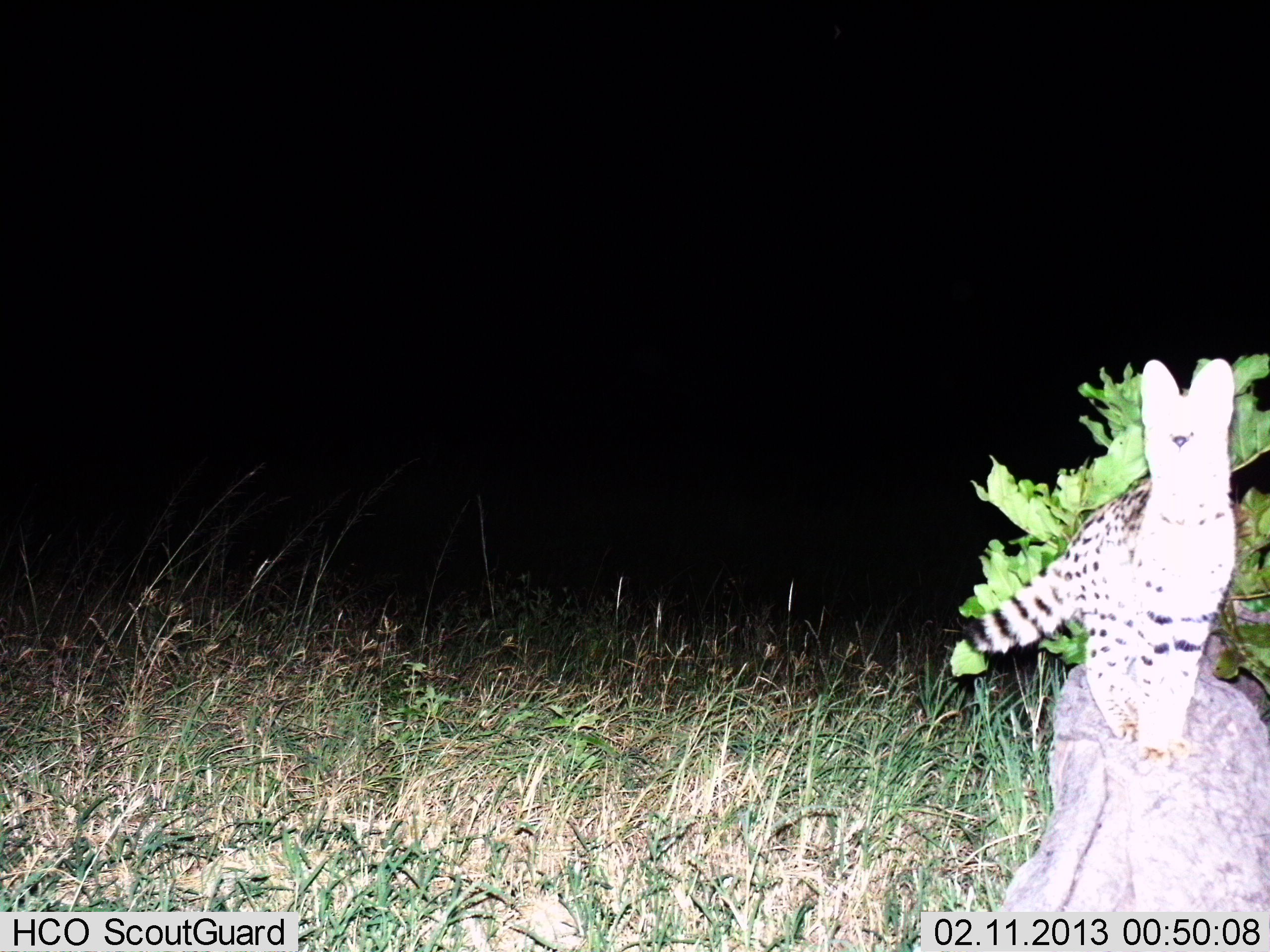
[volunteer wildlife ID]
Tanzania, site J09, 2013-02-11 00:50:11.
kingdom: Animalia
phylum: Chordata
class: Mammalia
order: Carnivora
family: Felidae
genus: Leptailurus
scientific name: Leptailurus serval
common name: serval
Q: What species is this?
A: Serval (Leptailurus serval).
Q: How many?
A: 1.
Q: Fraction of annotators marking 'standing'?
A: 95%.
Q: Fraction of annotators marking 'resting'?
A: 5%.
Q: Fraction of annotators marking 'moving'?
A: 0%.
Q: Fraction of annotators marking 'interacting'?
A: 0%.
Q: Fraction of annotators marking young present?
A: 0%.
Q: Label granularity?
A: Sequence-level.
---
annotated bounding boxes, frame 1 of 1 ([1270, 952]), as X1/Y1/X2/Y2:
animal: 969/357/1244/764